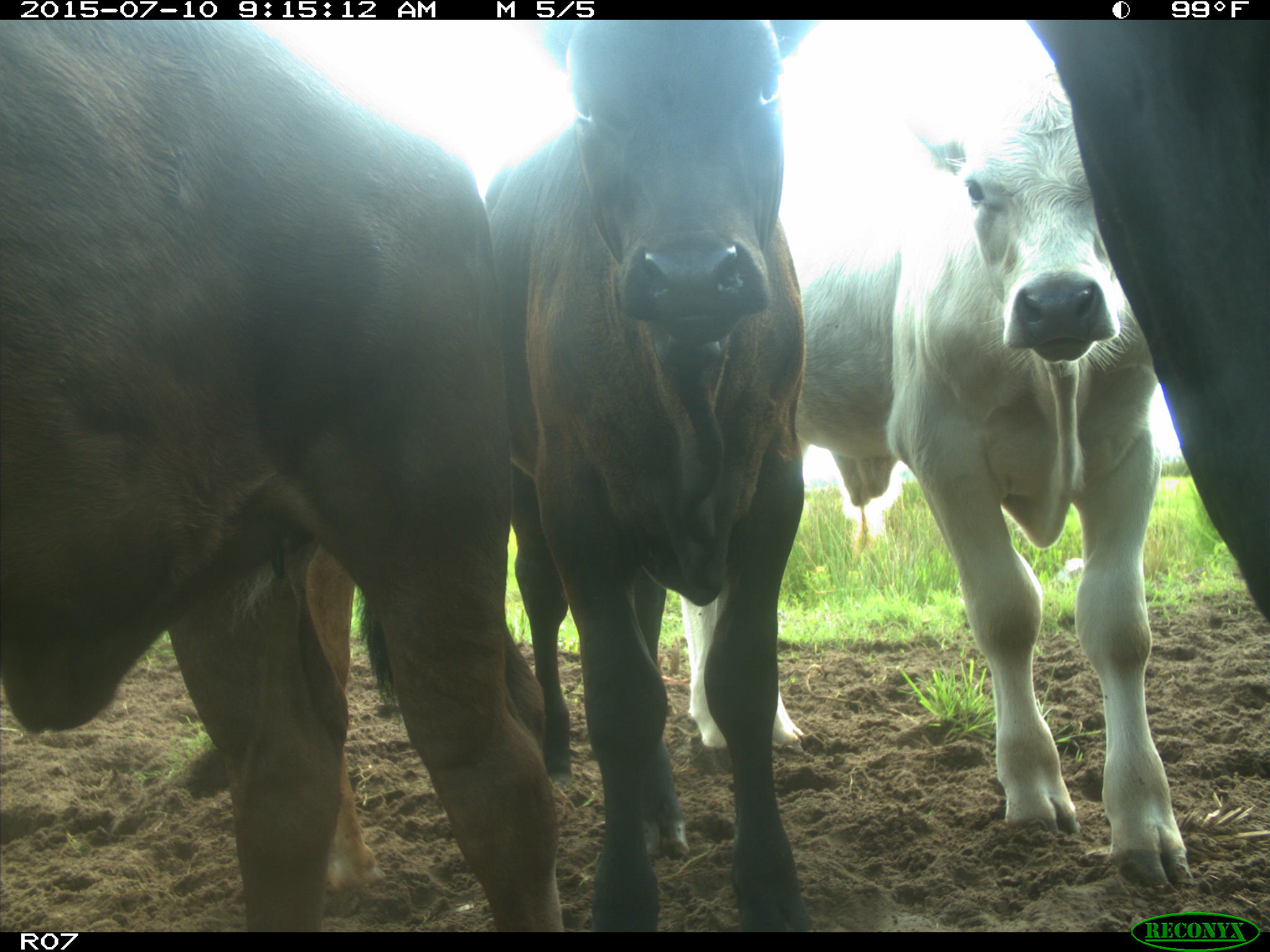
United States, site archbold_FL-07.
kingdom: Animalia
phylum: Chordata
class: Mammalia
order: Artiodactyla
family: Bovidae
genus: Bos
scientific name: Bos taurus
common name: domestic cow